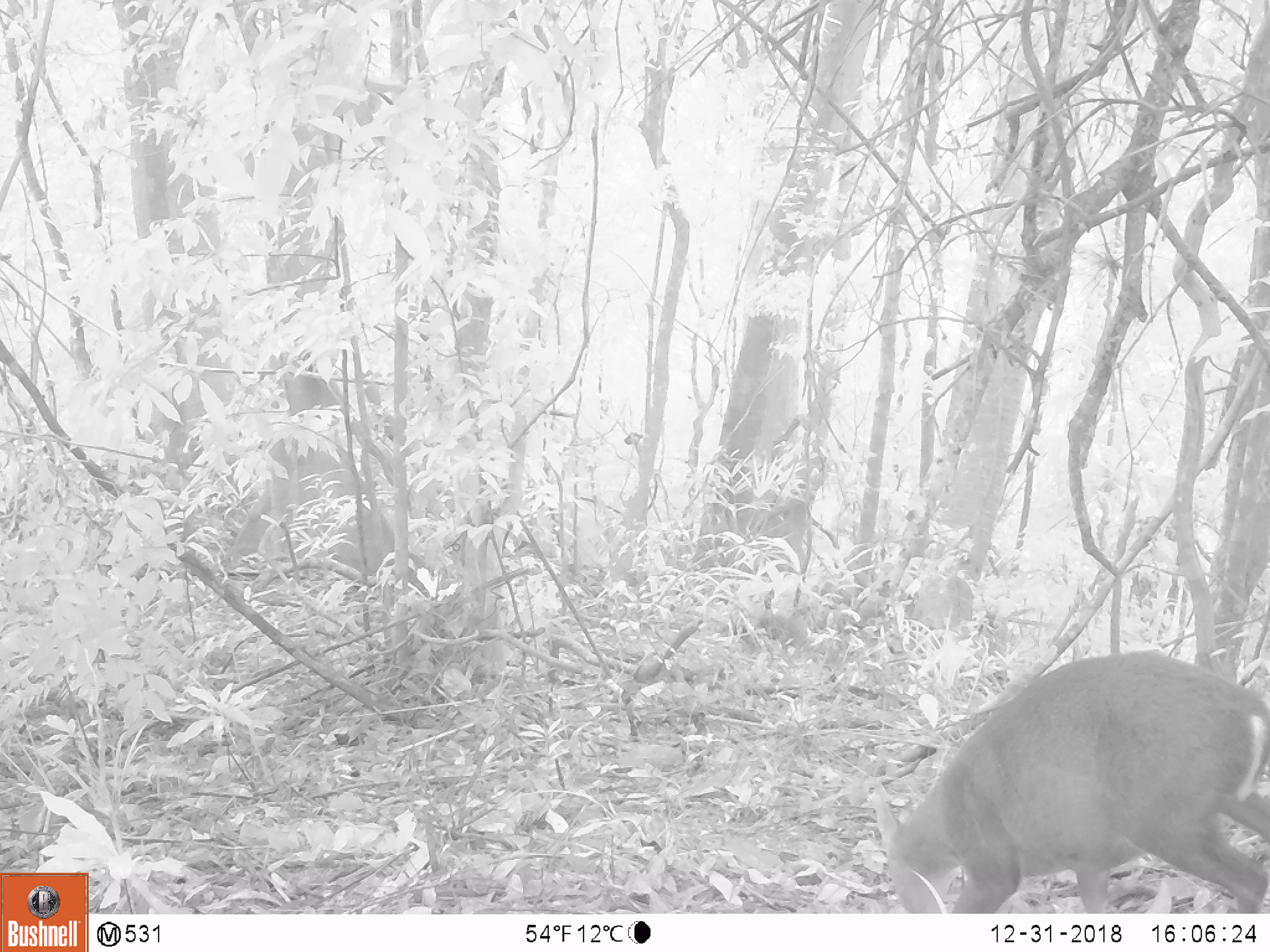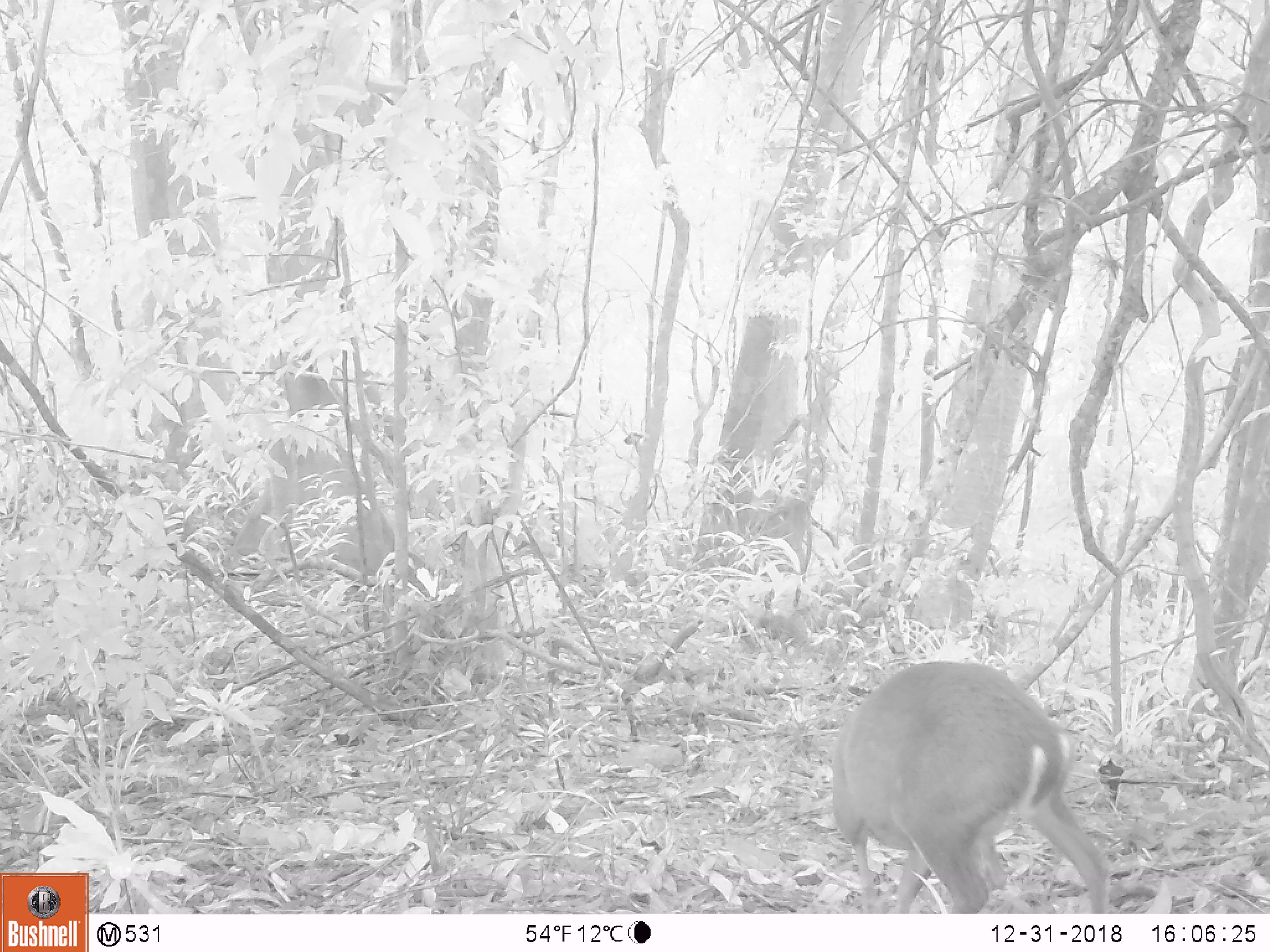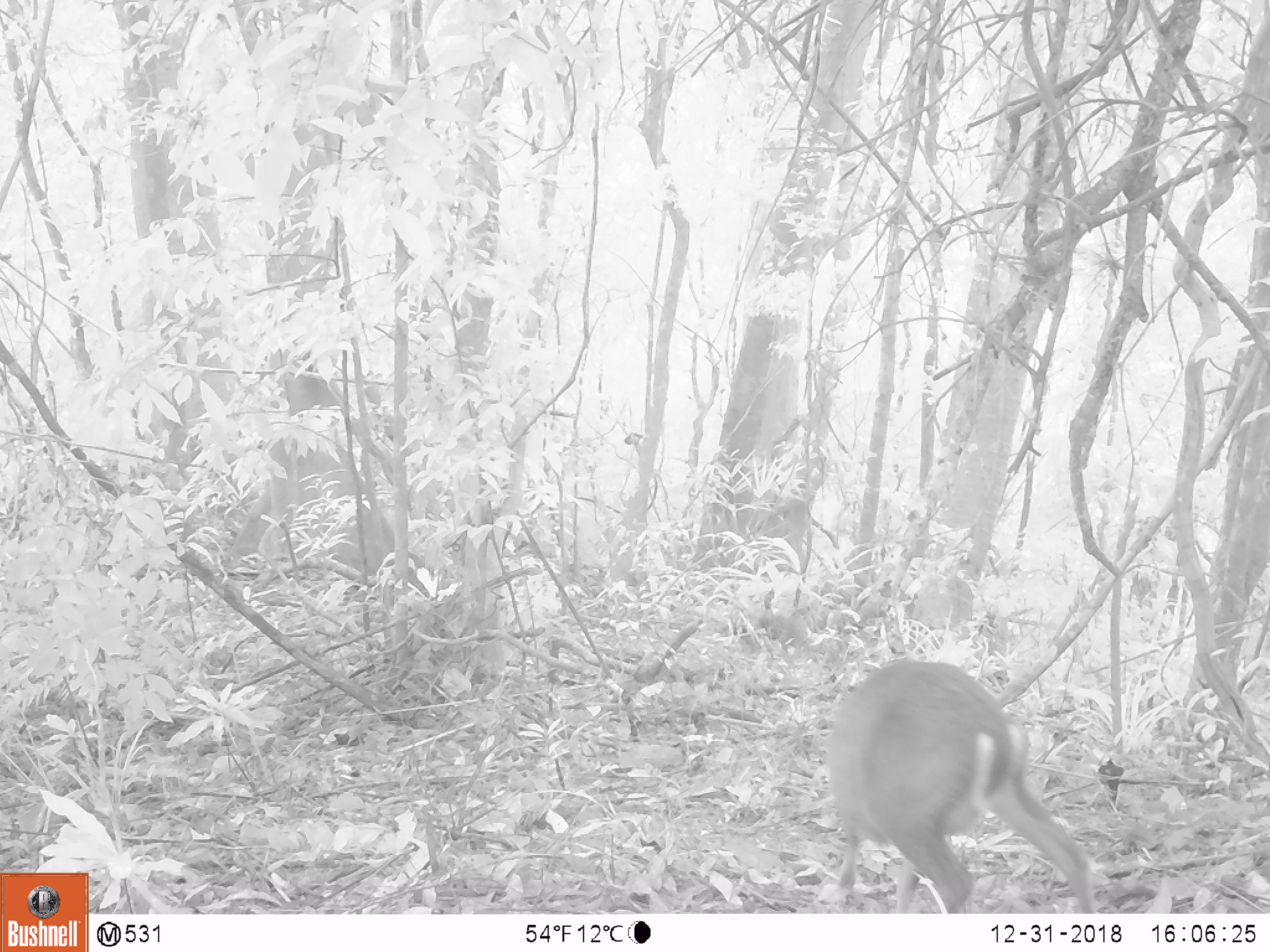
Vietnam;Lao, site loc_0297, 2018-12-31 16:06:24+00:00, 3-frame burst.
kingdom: Animalia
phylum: Chordata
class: Mammalia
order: Artiodactyla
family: Cervidae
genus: Muntiacus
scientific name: Muntiacus rooseveltorum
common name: roosevelt's muntjac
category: roosevelts muntjac group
Roosevelts muntjac group (roosevelt's muntjac) (Muntiacus rooseveltorum). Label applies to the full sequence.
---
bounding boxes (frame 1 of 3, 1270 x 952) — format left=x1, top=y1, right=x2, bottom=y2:
roosevelts muntjac group: left=871, top=649, right=1270, bottom=913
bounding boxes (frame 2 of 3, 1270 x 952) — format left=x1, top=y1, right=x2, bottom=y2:
roosevelts muntjac group: left=830, top=660, right=1111, bottom=913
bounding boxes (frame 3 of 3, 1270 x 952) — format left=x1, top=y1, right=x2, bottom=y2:
roosevelts muntjac group: left=825, top=659, right=1096, bottom=913